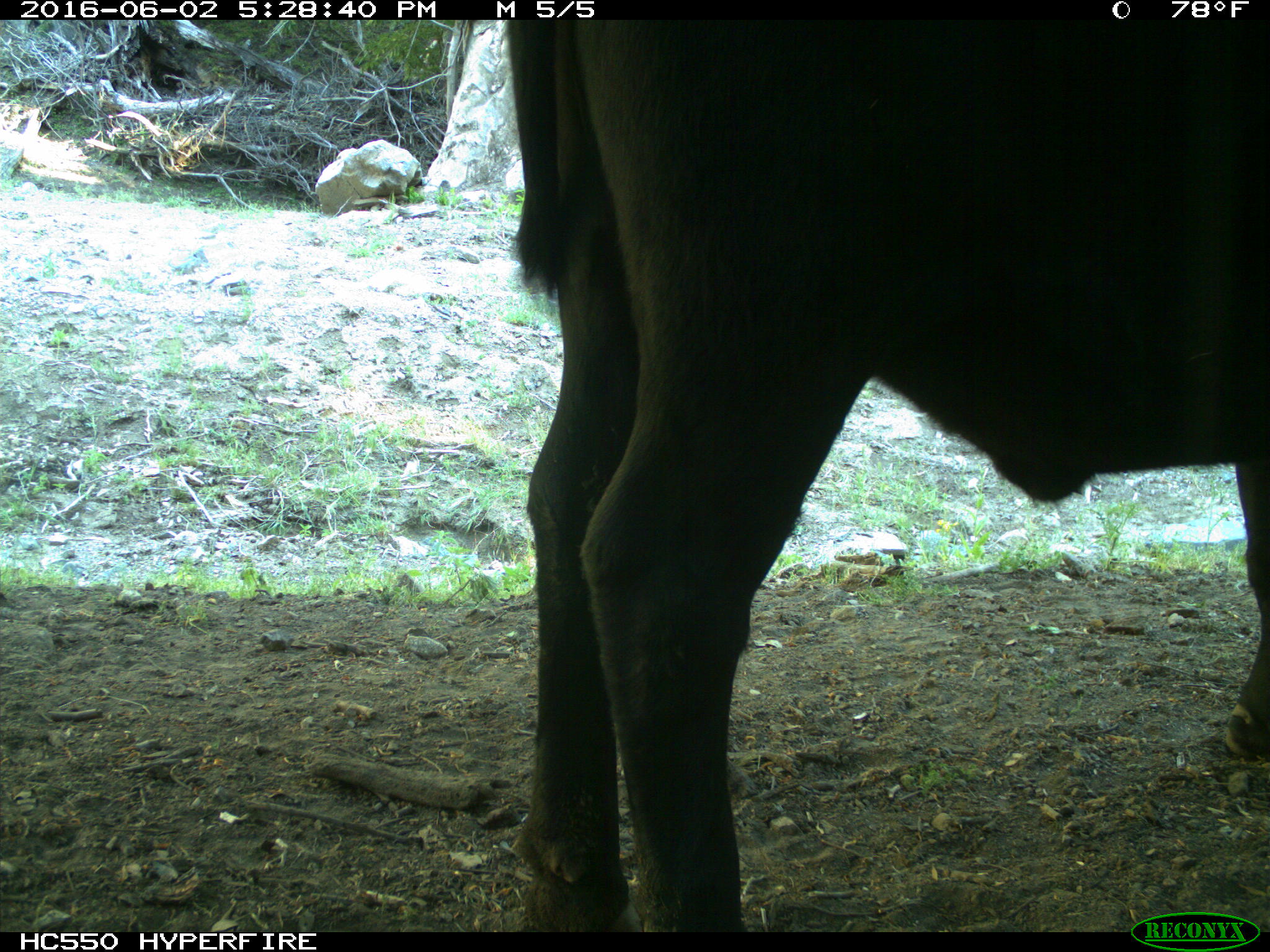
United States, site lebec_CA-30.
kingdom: Animalia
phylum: Chordata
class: Mammalia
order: Artiodactyla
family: Bovidae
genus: Bos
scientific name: Bos taurus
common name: domestic cow